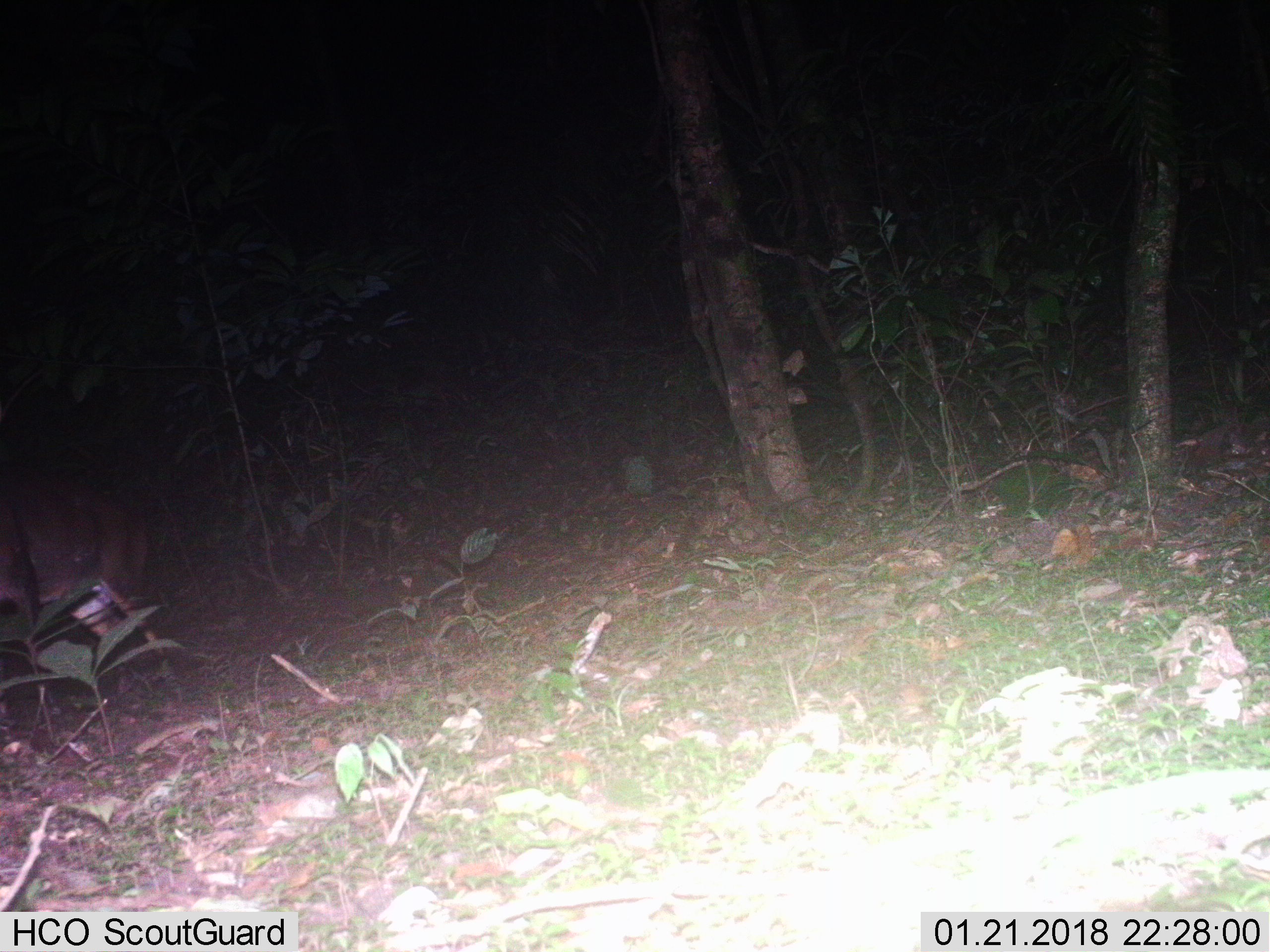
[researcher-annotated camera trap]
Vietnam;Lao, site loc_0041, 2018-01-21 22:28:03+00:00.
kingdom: Animalia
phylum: Chordata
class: Mammalia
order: Artiodactyla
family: Cervidae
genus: Muntiacus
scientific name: Muntiacus vuquangensis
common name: large-antlered muntjac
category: large antlered muntjac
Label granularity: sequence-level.